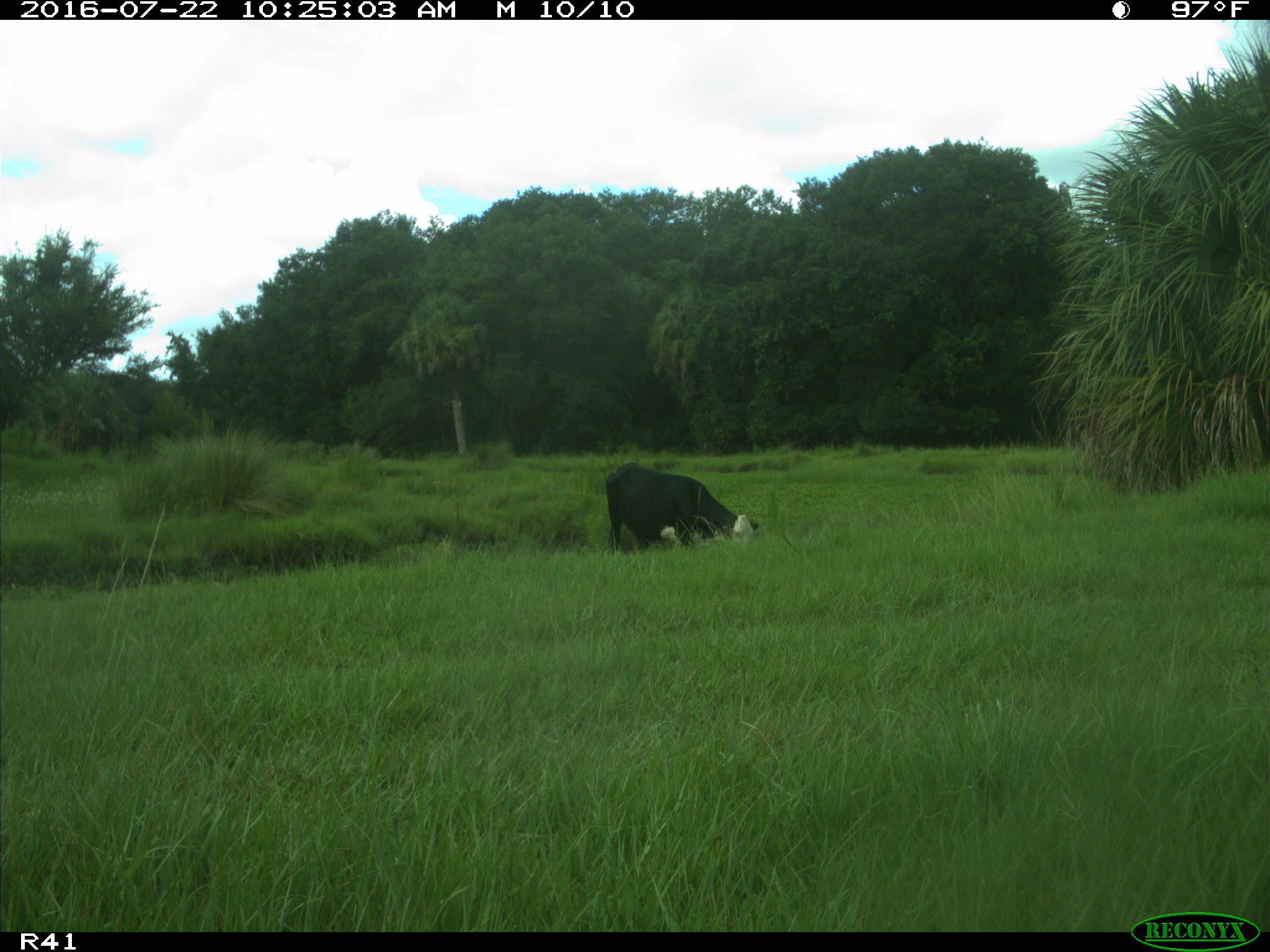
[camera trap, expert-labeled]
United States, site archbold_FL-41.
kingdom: Animalia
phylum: Chordata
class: Mammalia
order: Artiodactyla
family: Bovidae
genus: Bos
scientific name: Bos taurus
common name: domestic cow